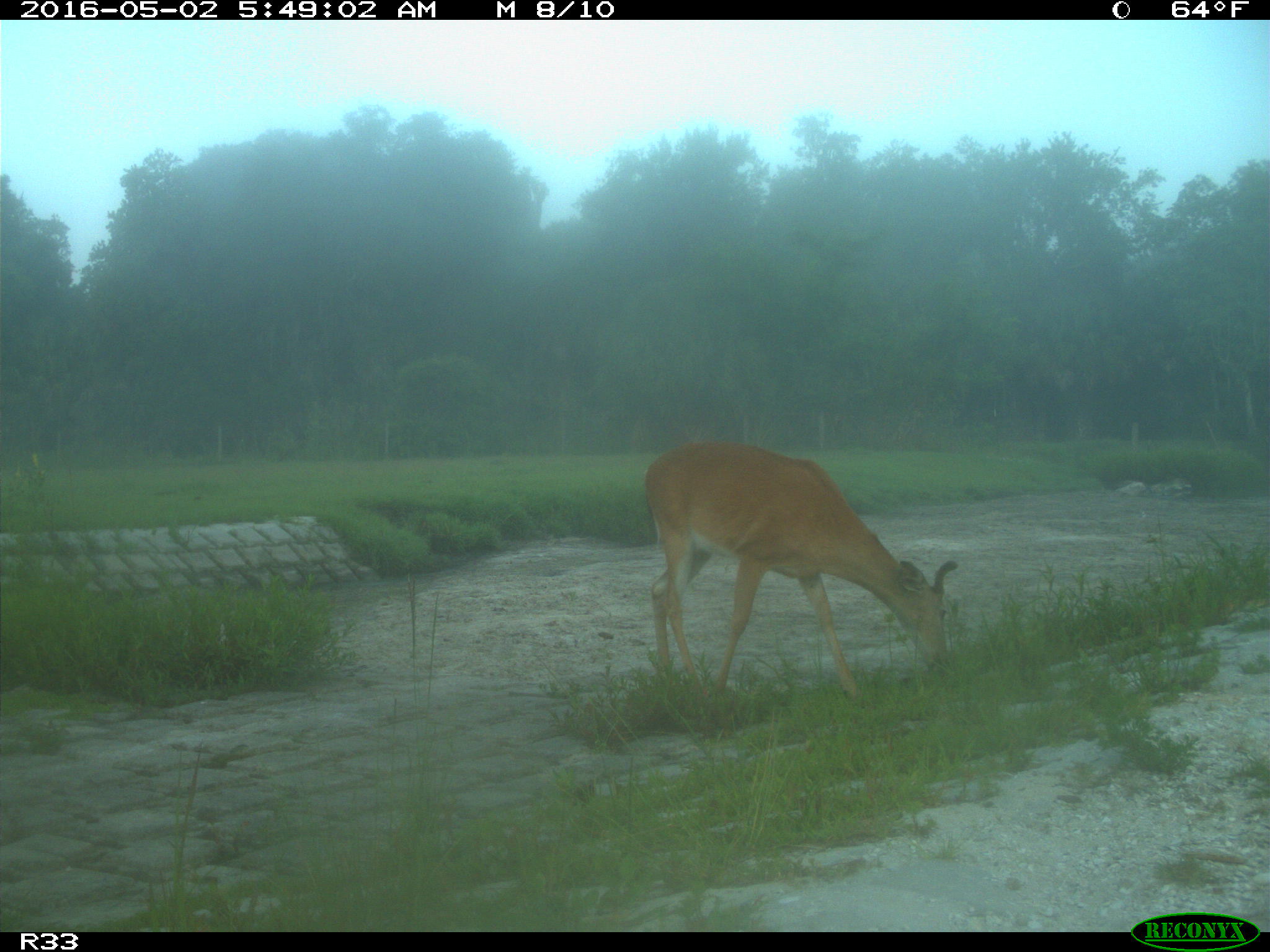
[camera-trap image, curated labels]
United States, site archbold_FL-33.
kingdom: Animalia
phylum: Chordata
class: Mammalia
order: Artiodactyla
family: Cervidae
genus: Odocoileus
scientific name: Odocoileus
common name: deer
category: unidentified deer